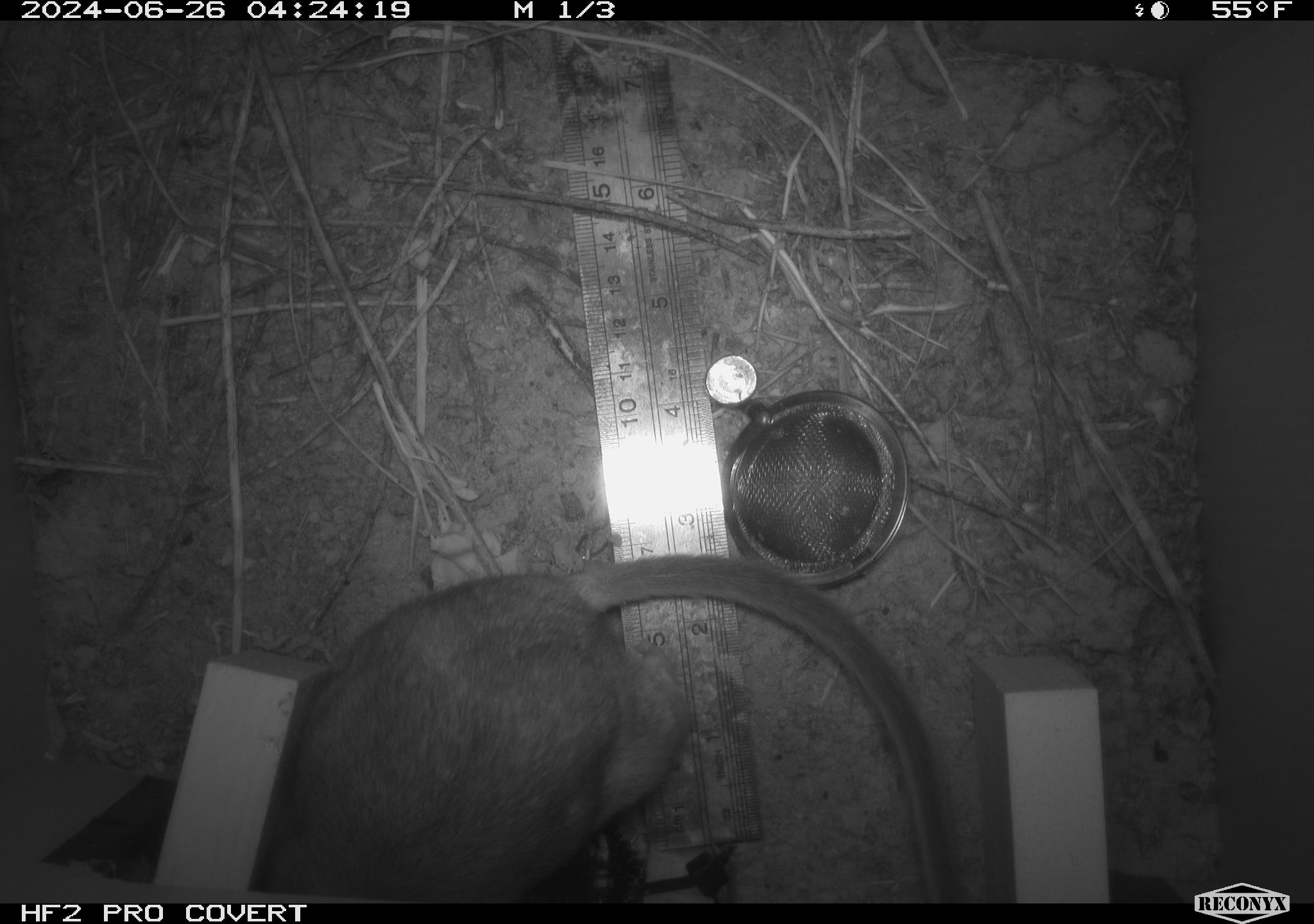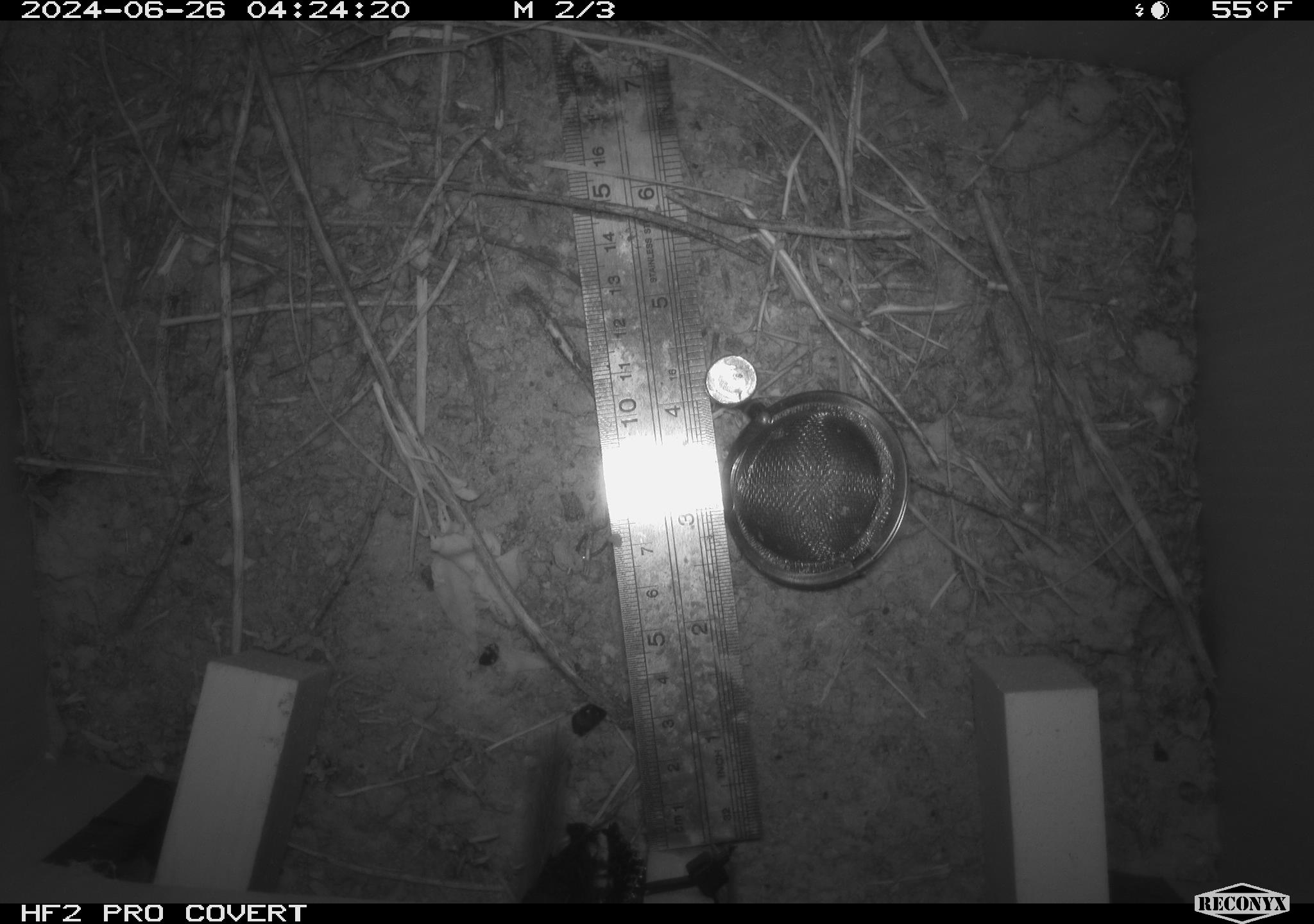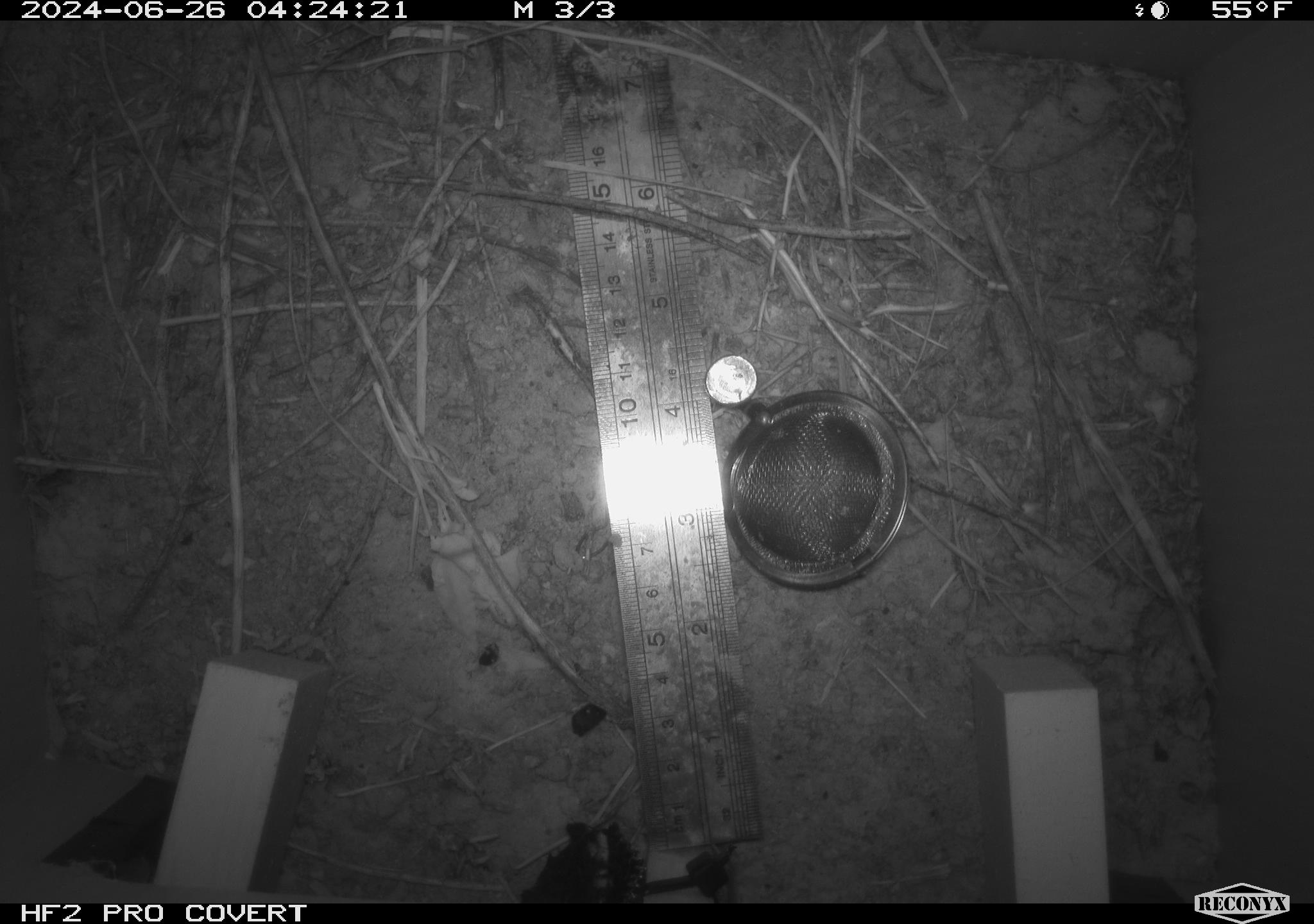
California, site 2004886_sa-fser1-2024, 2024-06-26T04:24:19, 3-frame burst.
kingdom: Animalia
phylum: Chordata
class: Mammalia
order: Rodentia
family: Cricetidae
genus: Neotoma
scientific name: Neotoma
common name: pack rat or woodrat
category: neotoma species